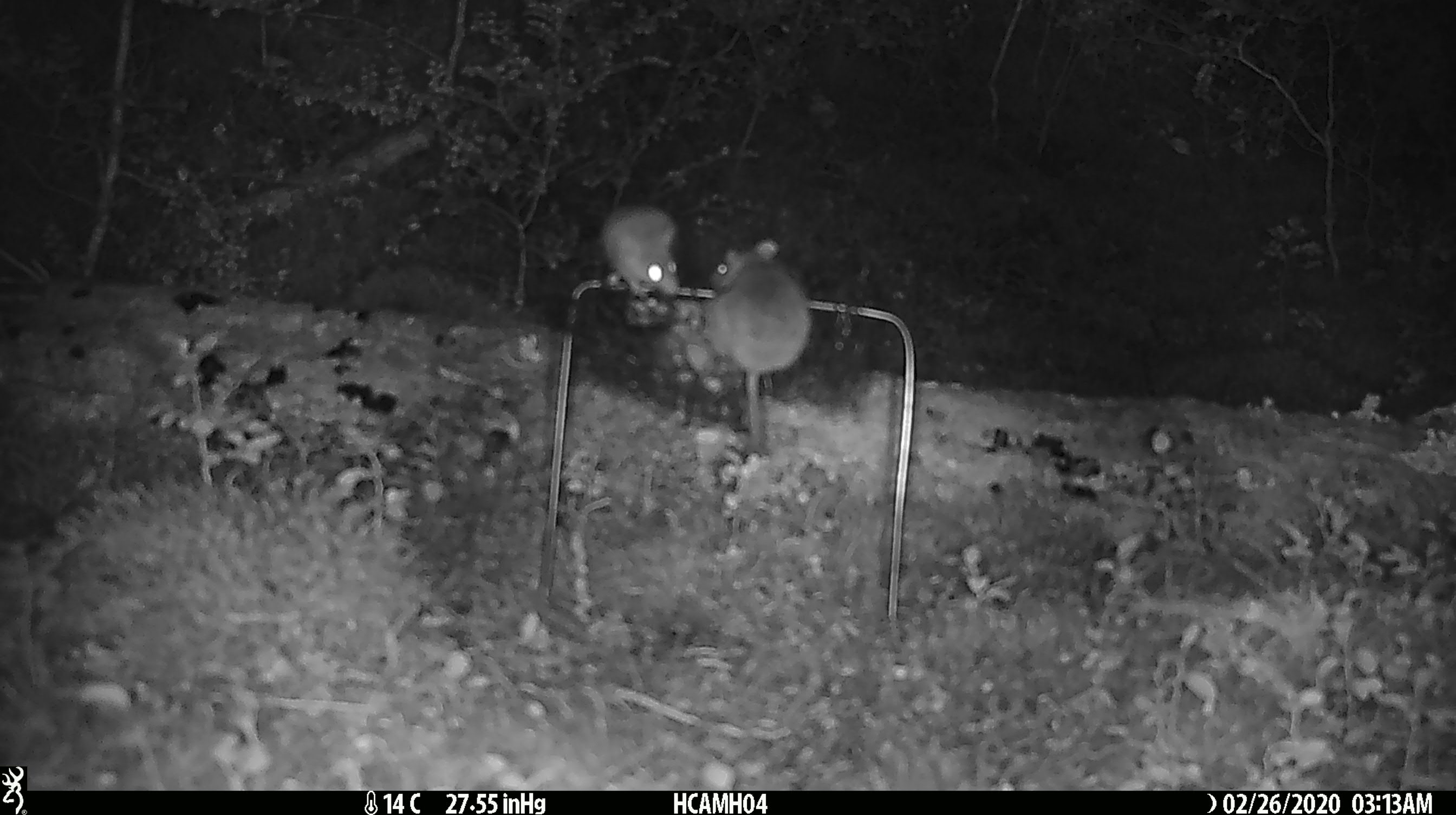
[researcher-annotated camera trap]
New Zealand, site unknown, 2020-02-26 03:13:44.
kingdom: Animalia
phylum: Chordata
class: Mammalia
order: Rodentia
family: Muridae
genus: Mus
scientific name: Mus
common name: mouse